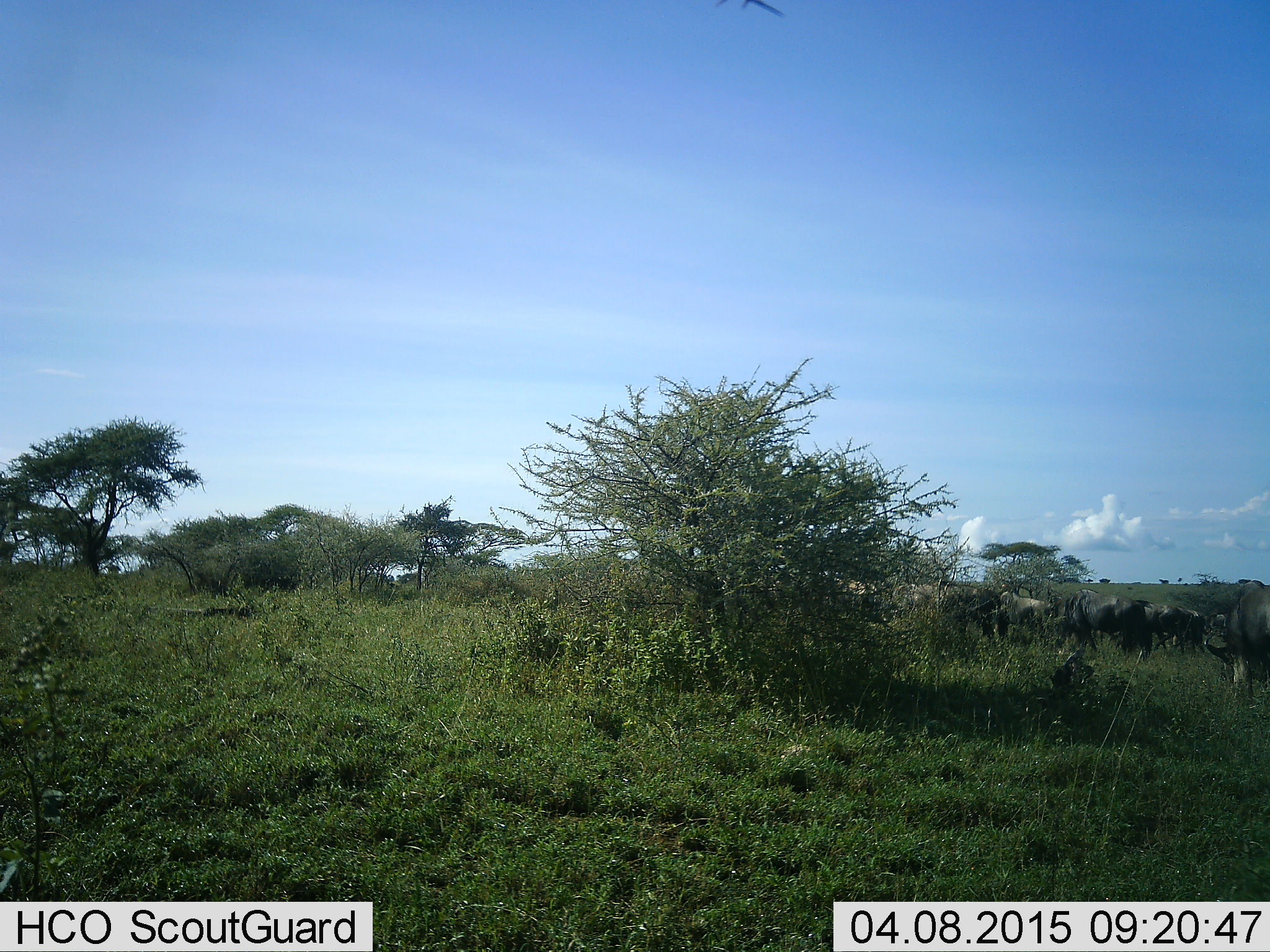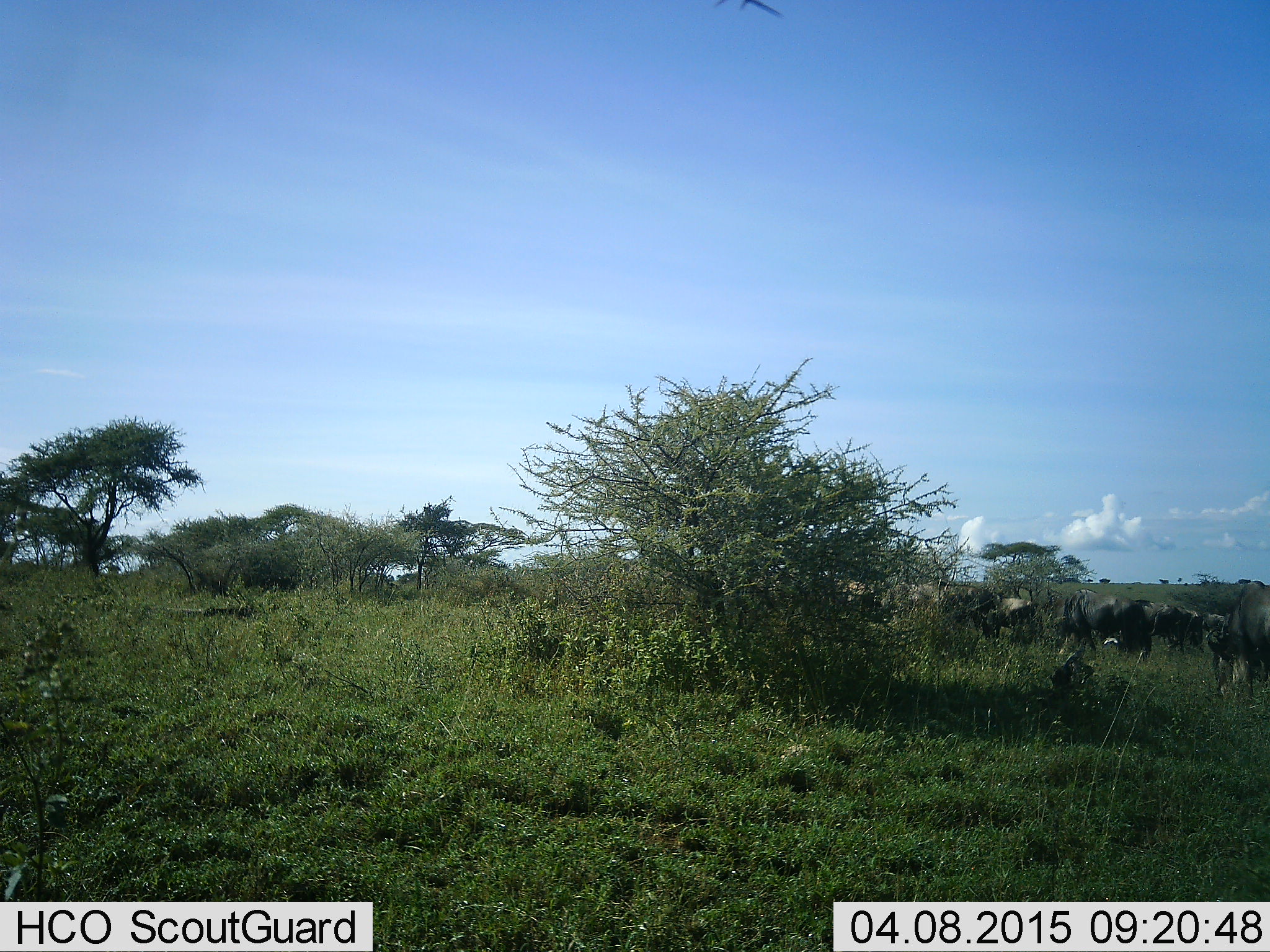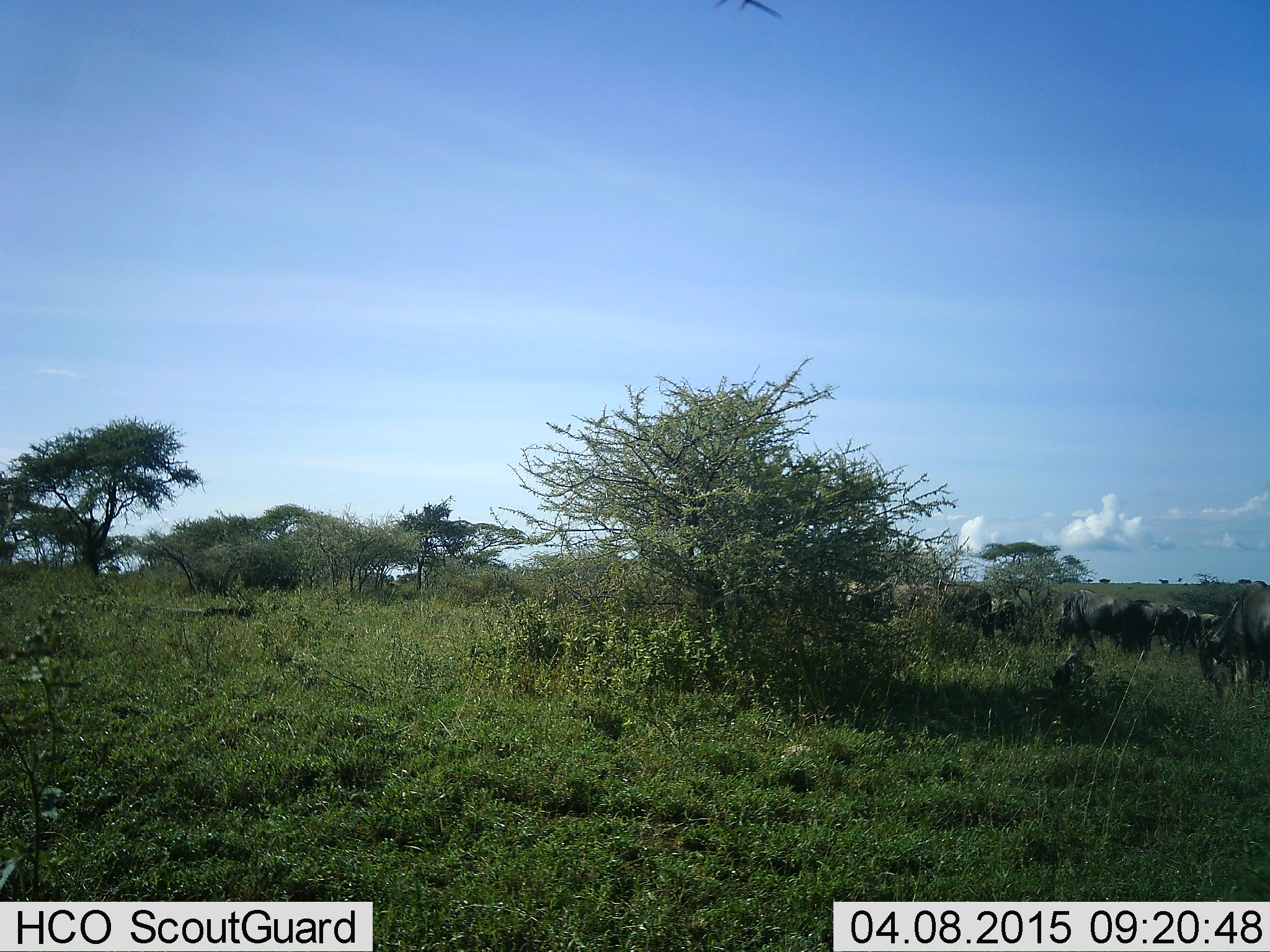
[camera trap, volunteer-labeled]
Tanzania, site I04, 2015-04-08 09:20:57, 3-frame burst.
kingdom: Animalia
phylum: Chordata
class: Mammalia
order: Artiodactyla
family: Bovidae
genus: Connochaetes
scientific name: Connochaetes taurinus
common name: blue wildebeest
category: wildebeest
Wildebeest (blue wildebeest) (Connochaetes taurinus), count 11-50. Behavior (volunteer vote fractions): standing 40%, resting 0%, moving 50%, interacting 0%. Young present (vote fraction): 0%. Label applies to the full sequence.